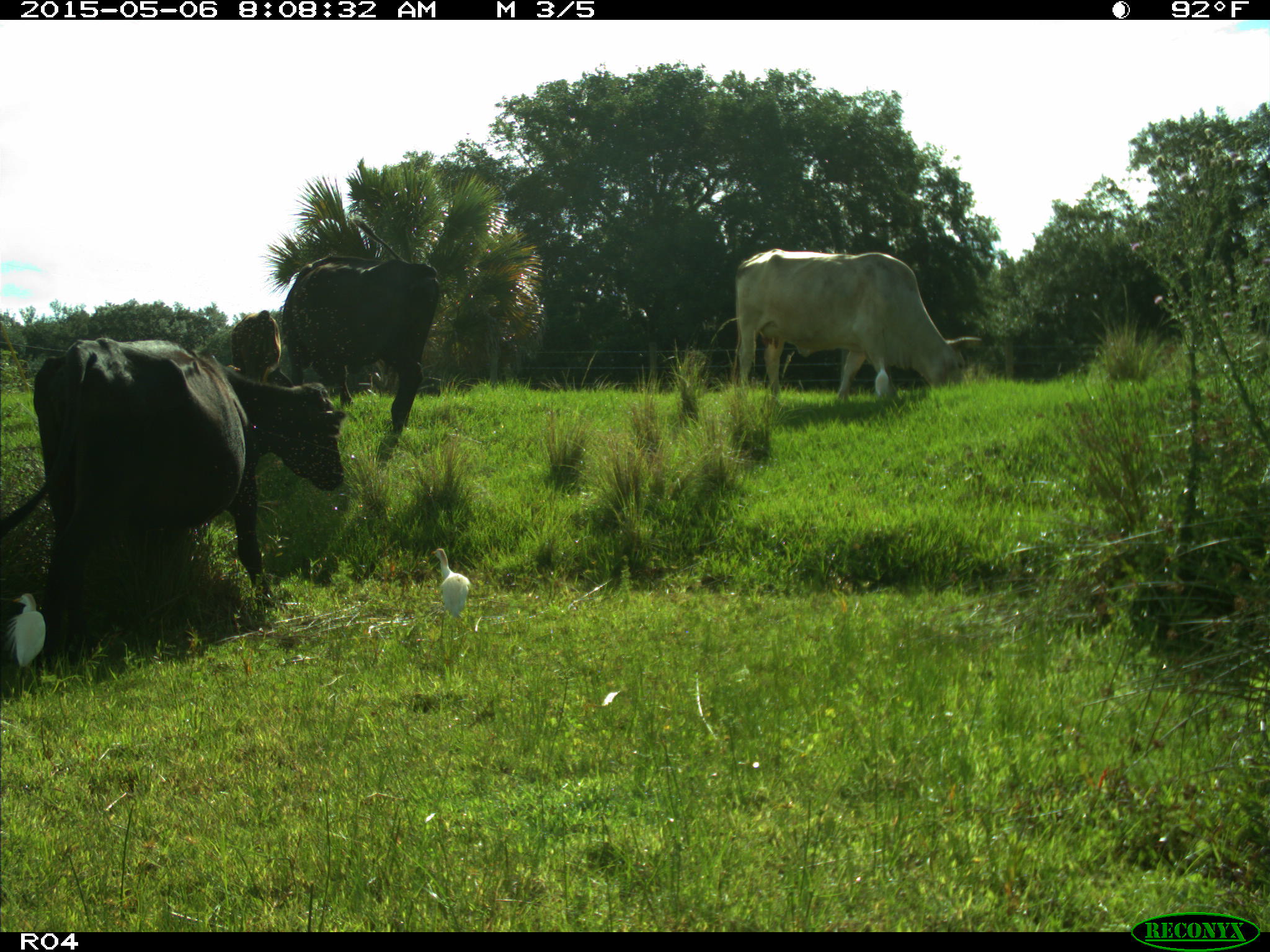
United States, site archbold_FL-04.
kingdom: Animalia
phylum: Chordata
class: Mammalia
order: Artiodactyla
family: Bovidae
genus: Bos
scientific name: Bos taurus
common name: domestic cow